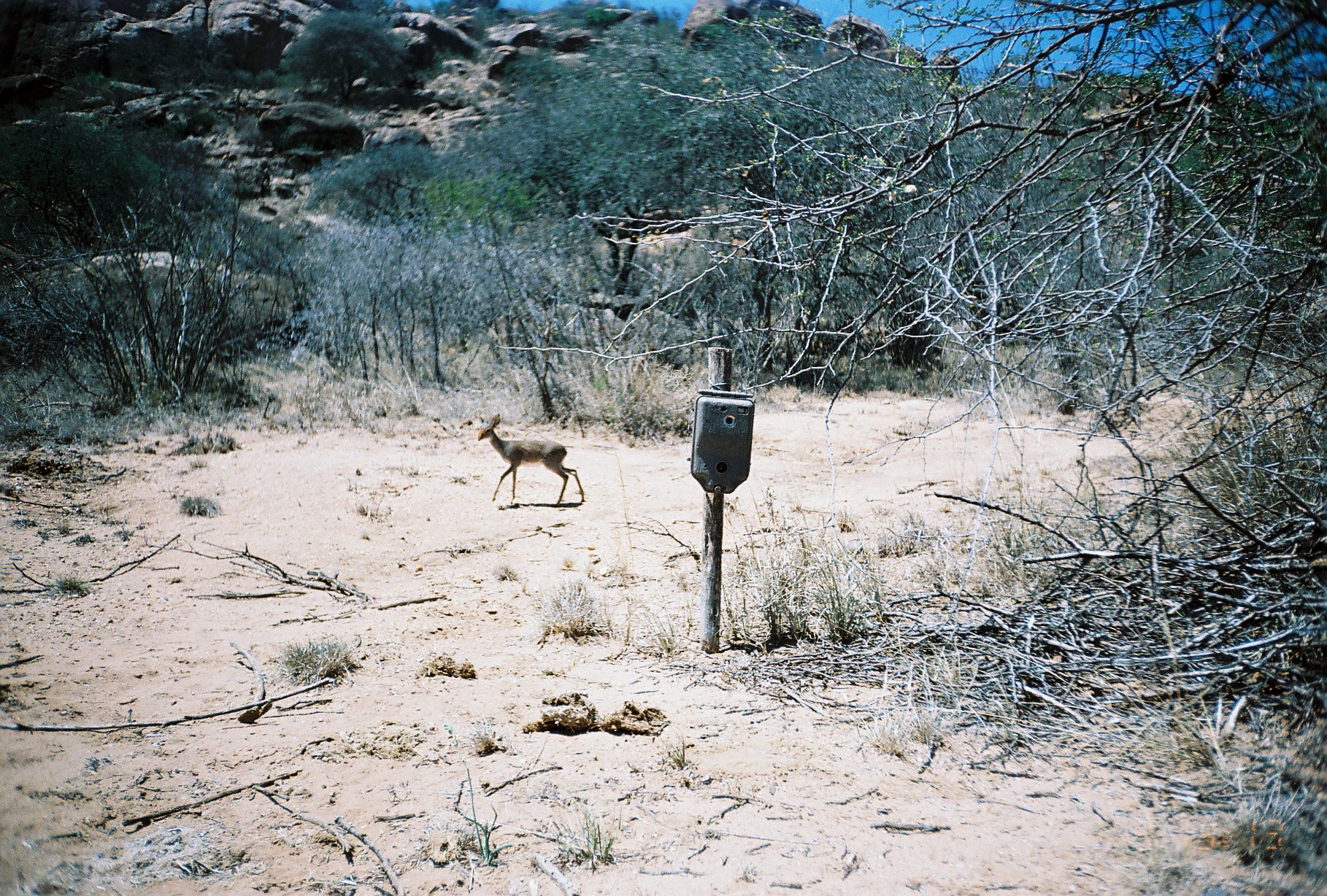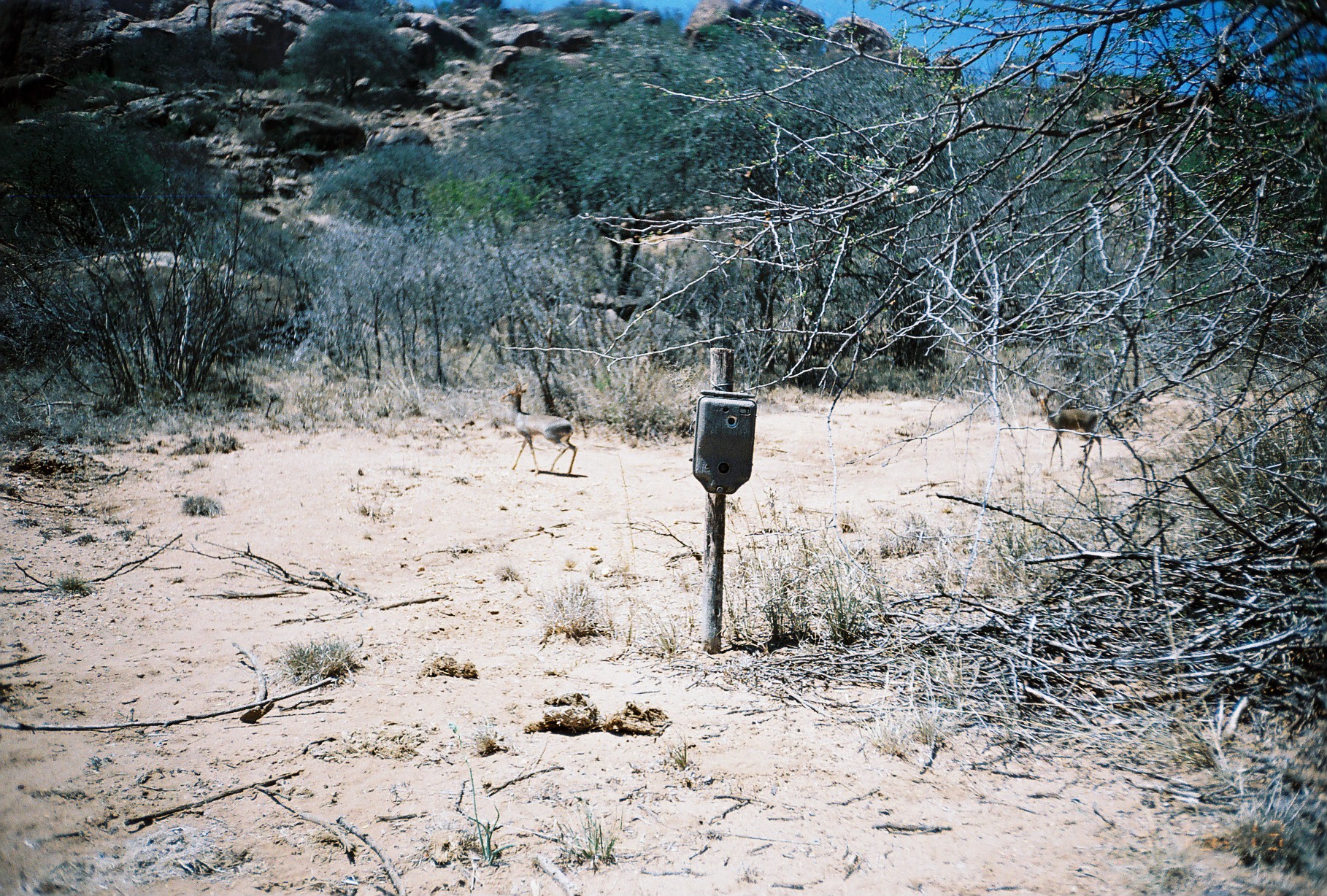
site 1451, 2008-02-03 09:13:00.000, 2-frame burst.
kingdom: Animalia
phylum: Chordata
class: Mammalia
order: Artiodactyla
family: Bovidae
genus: Madoqua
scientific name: Madoqua guentheri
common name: günther's dik-dik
Madoqua guentheri (günther's dik-dik), count 1.